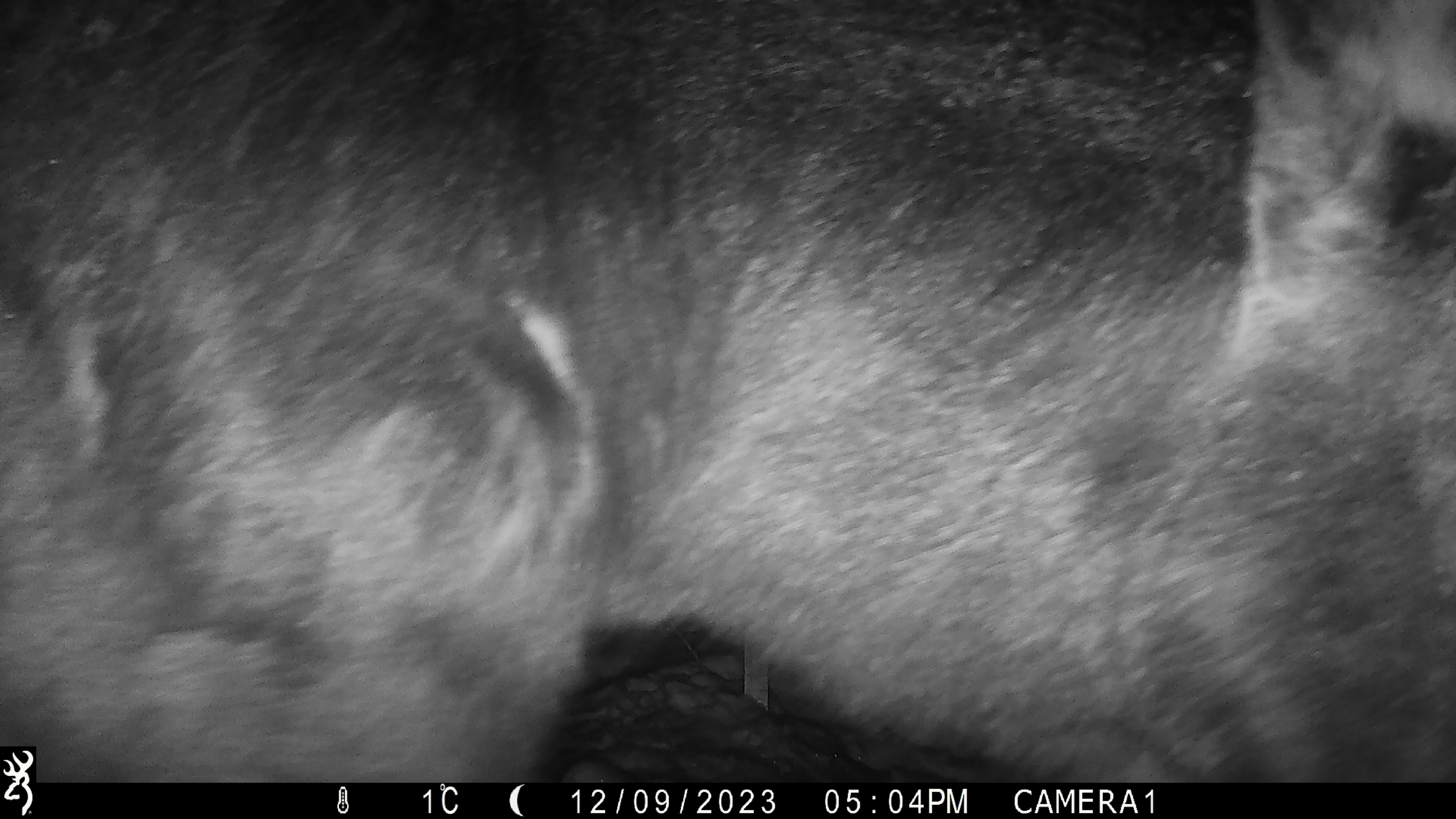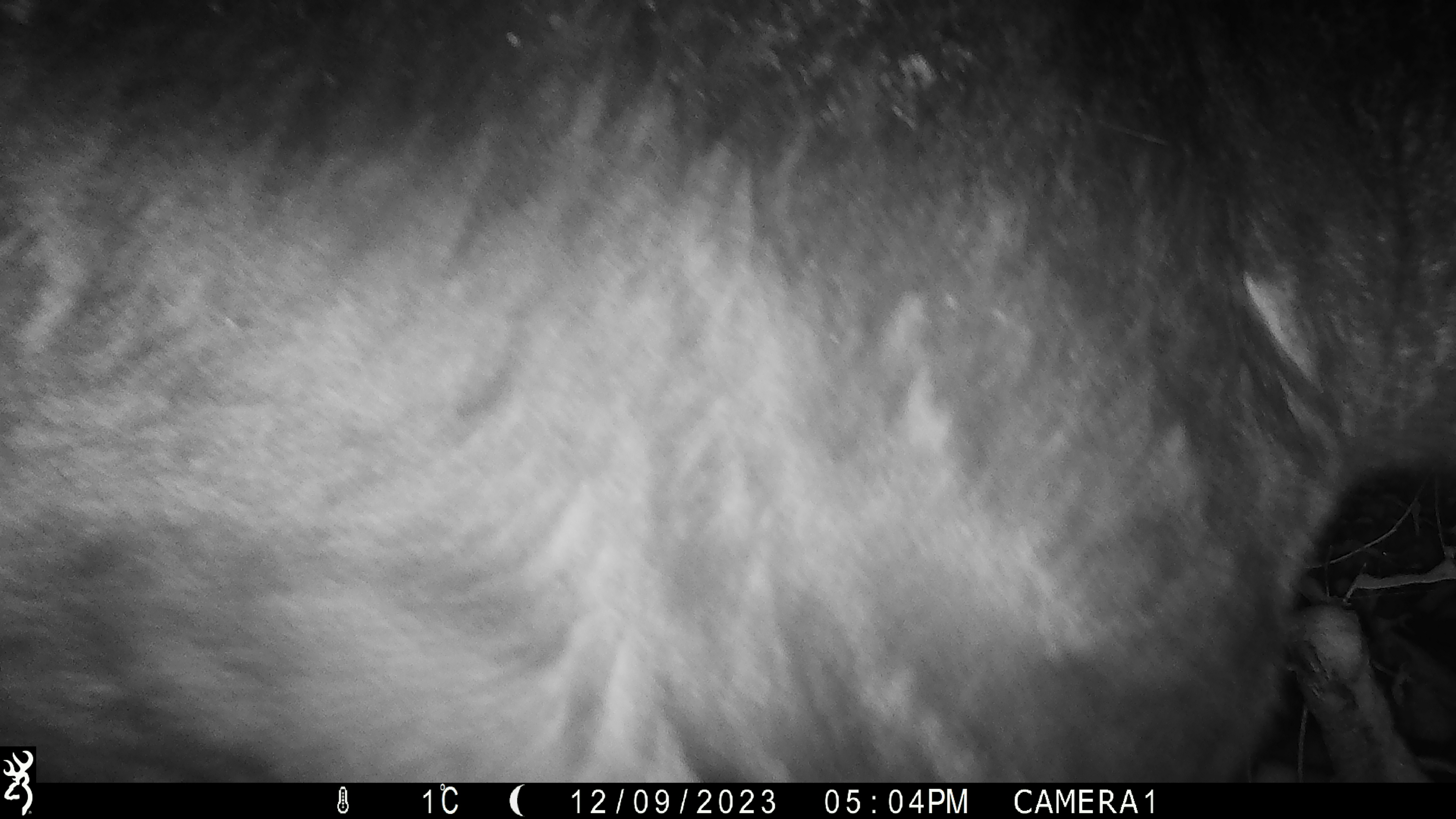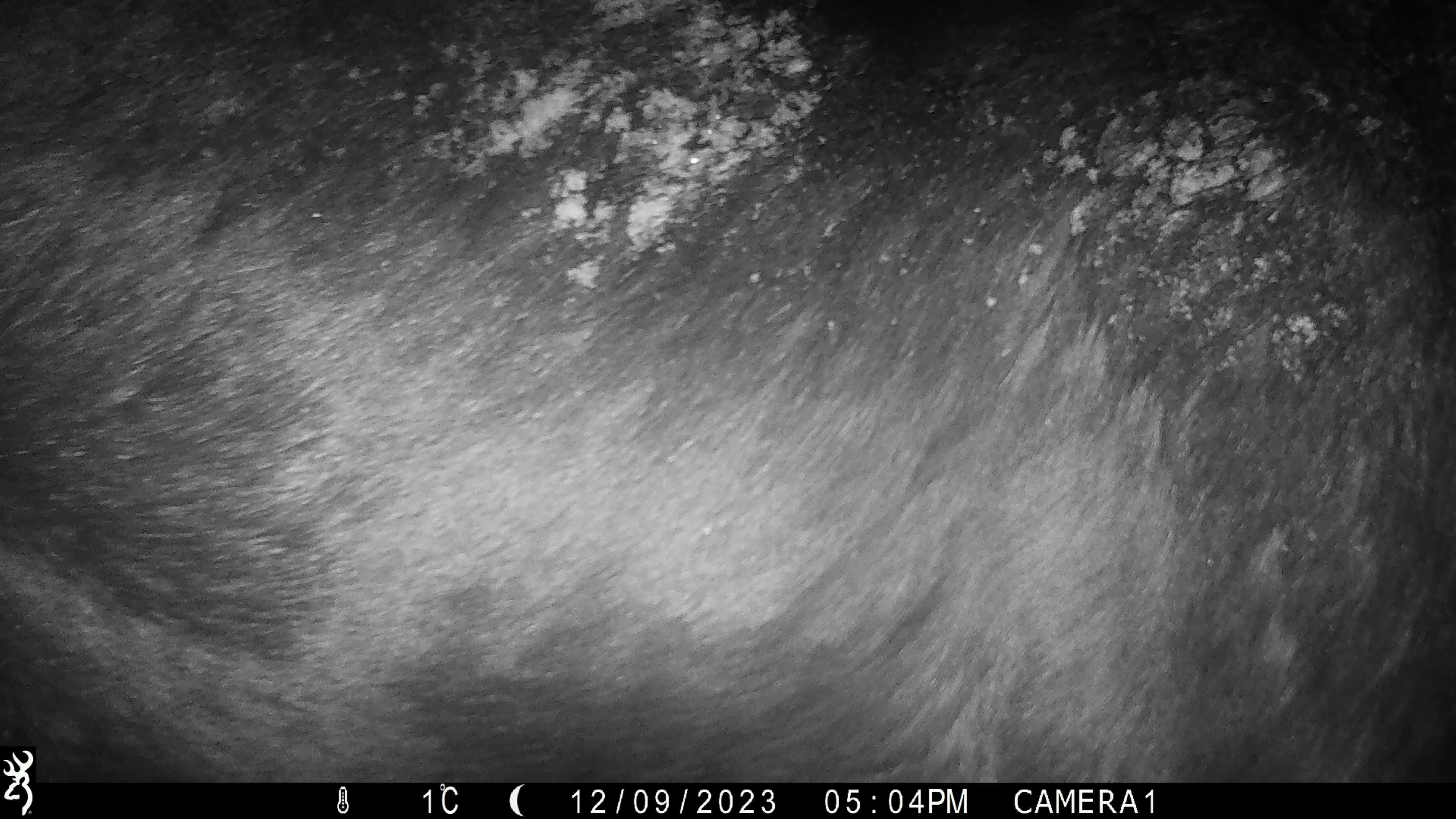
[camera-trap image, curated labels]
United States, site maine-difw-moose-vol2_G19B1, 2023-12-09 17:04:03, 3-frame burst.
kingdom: Animalia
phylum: Chordata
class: Mammalia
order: Artiodactyla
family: Cervidae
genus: Alces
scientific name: Alces alces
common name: moose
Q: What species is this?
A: Moose (Alces alces).